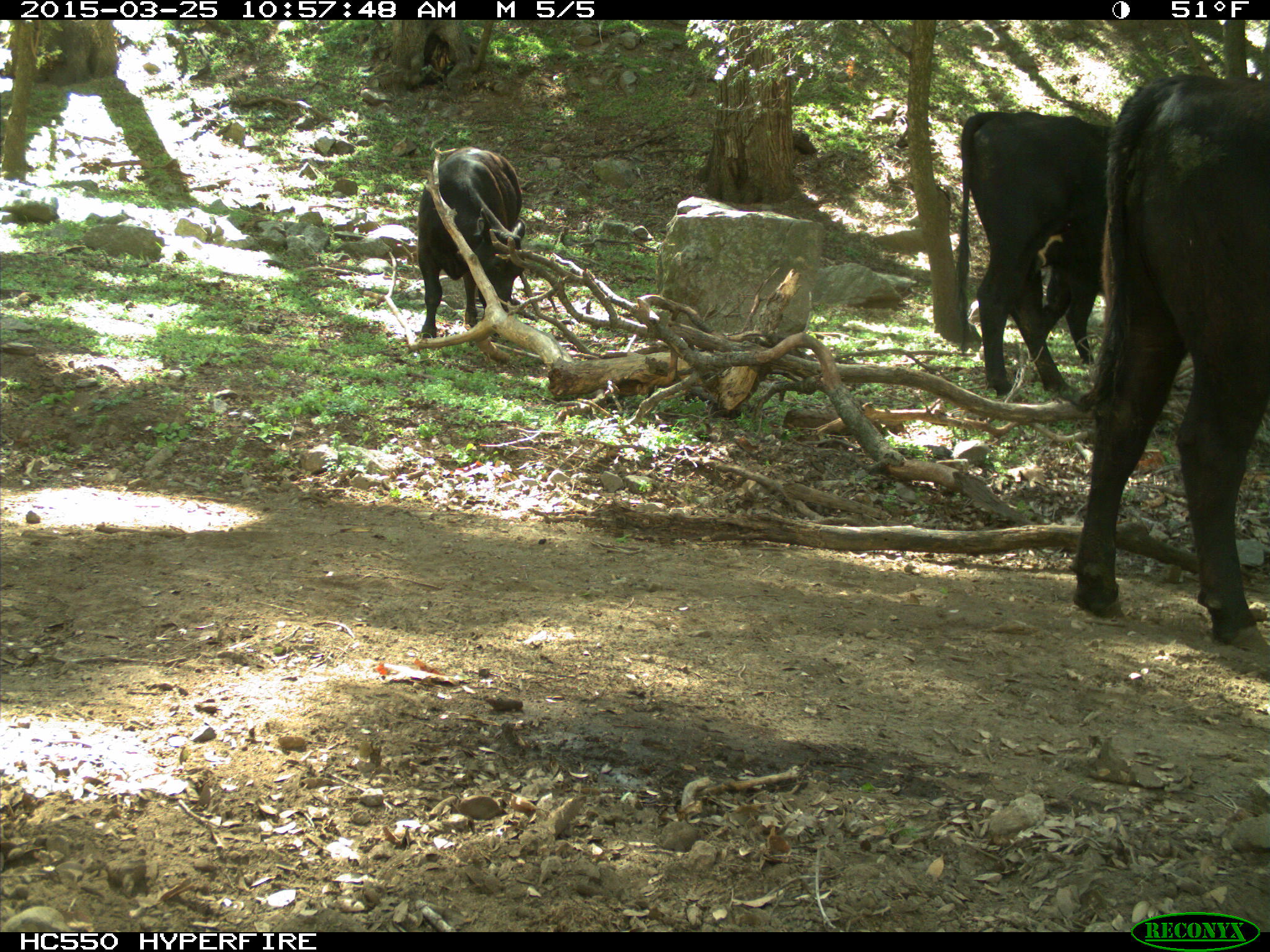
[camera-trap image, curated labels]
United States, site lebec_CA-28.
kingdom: Animalia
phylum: Chordata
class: Mammalia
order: Artiodactyla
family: Bovidae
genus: Bos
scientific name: Bos taurus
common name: domestic cow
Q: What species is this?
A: Bos taurus (domestic cow).